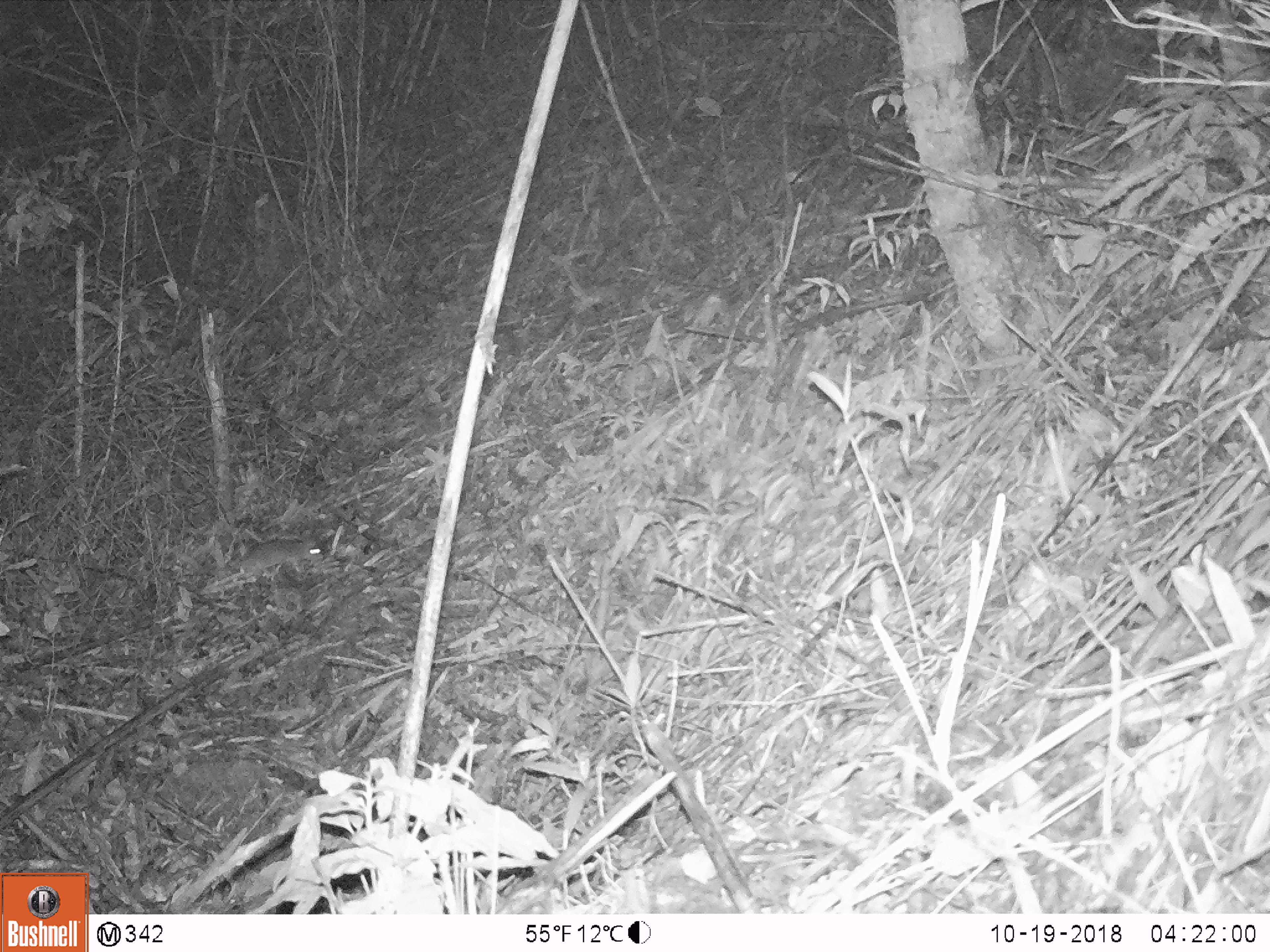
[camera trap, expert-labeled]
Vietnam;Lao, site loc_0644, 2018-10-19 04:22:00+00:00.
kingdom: Animalia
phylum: Chordata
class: Mammalia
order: Rodentia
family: Muridae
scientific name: Muridae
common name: old-world mice and rats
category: unidentified murid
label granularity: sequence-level